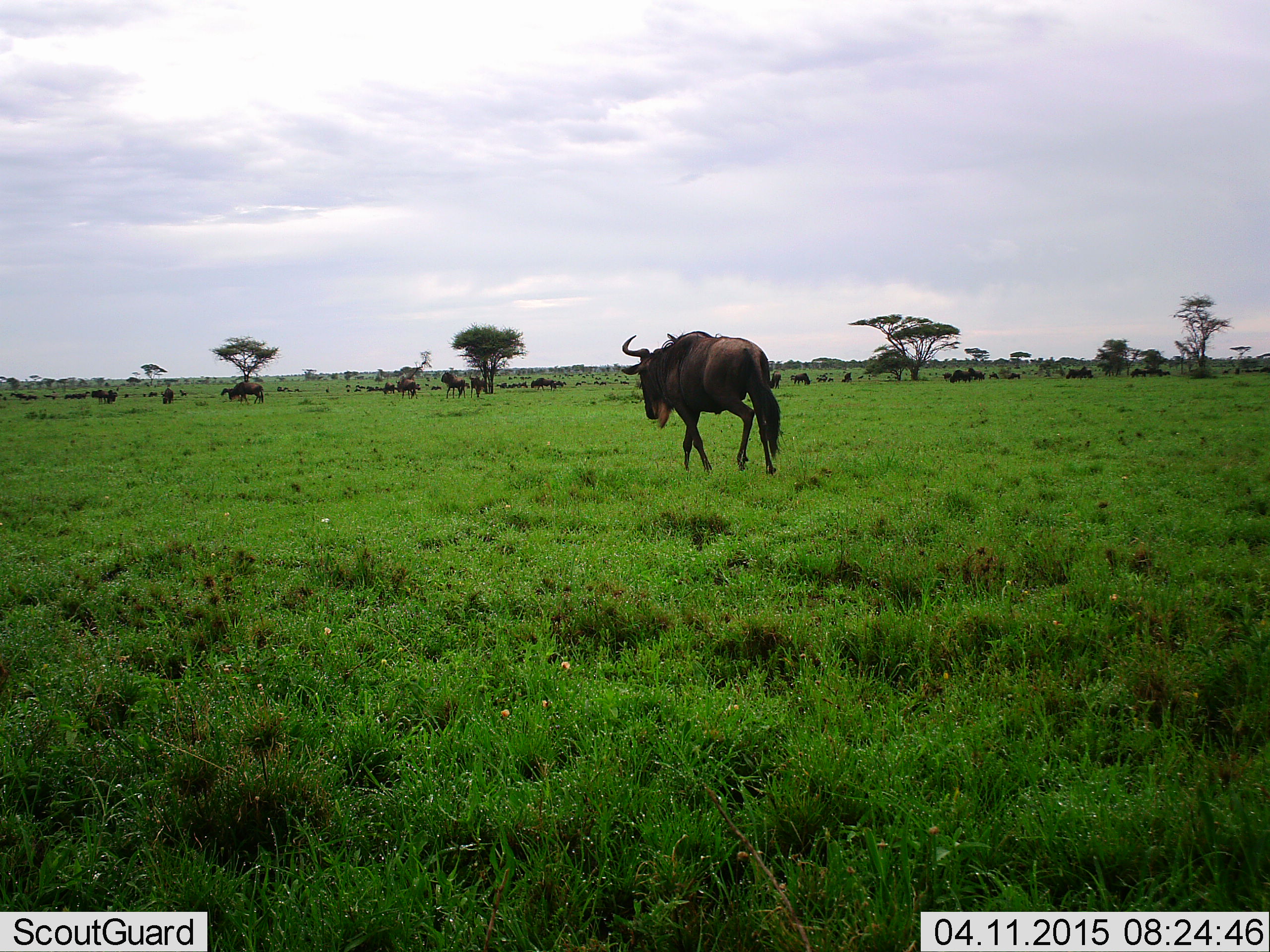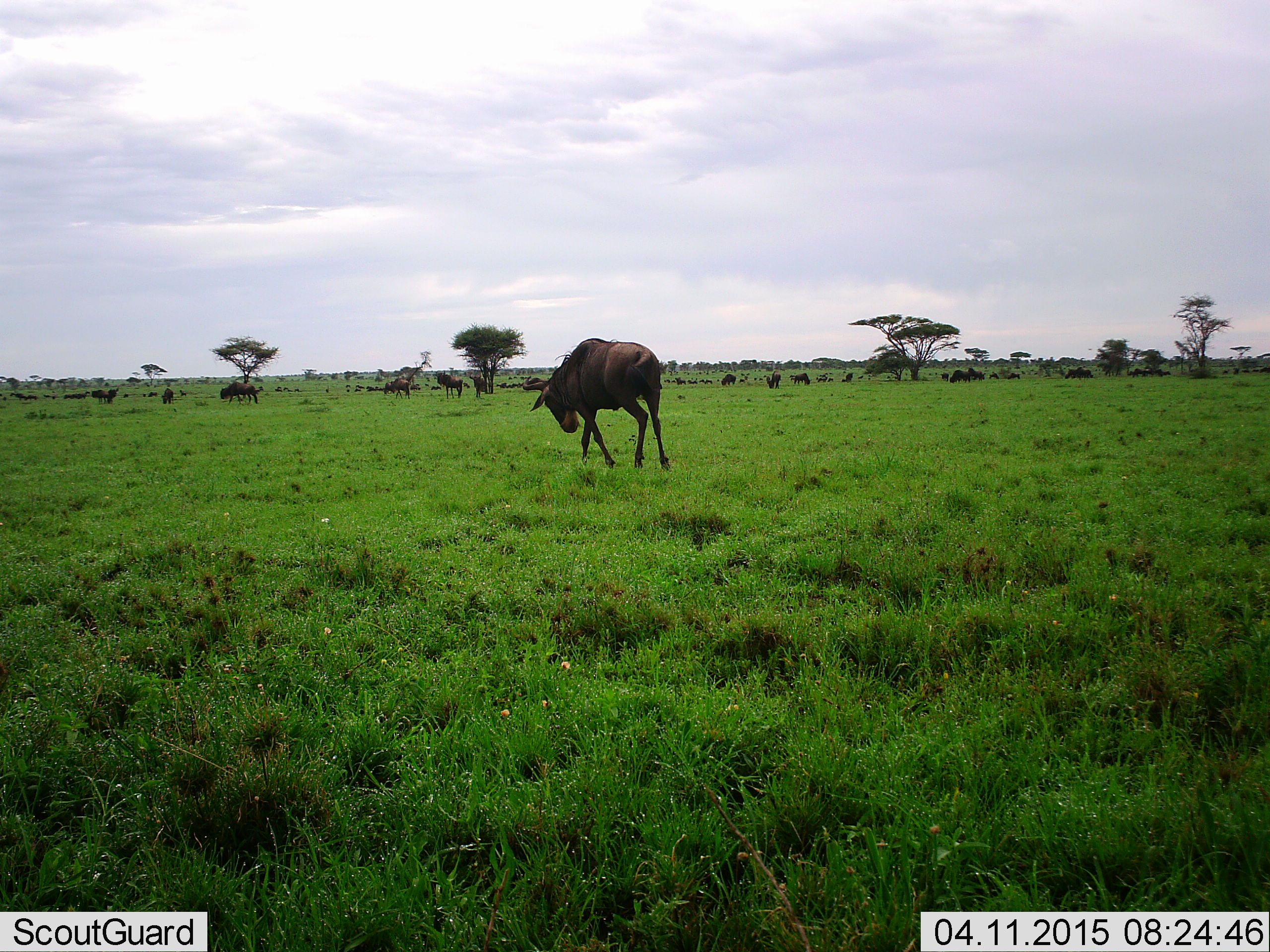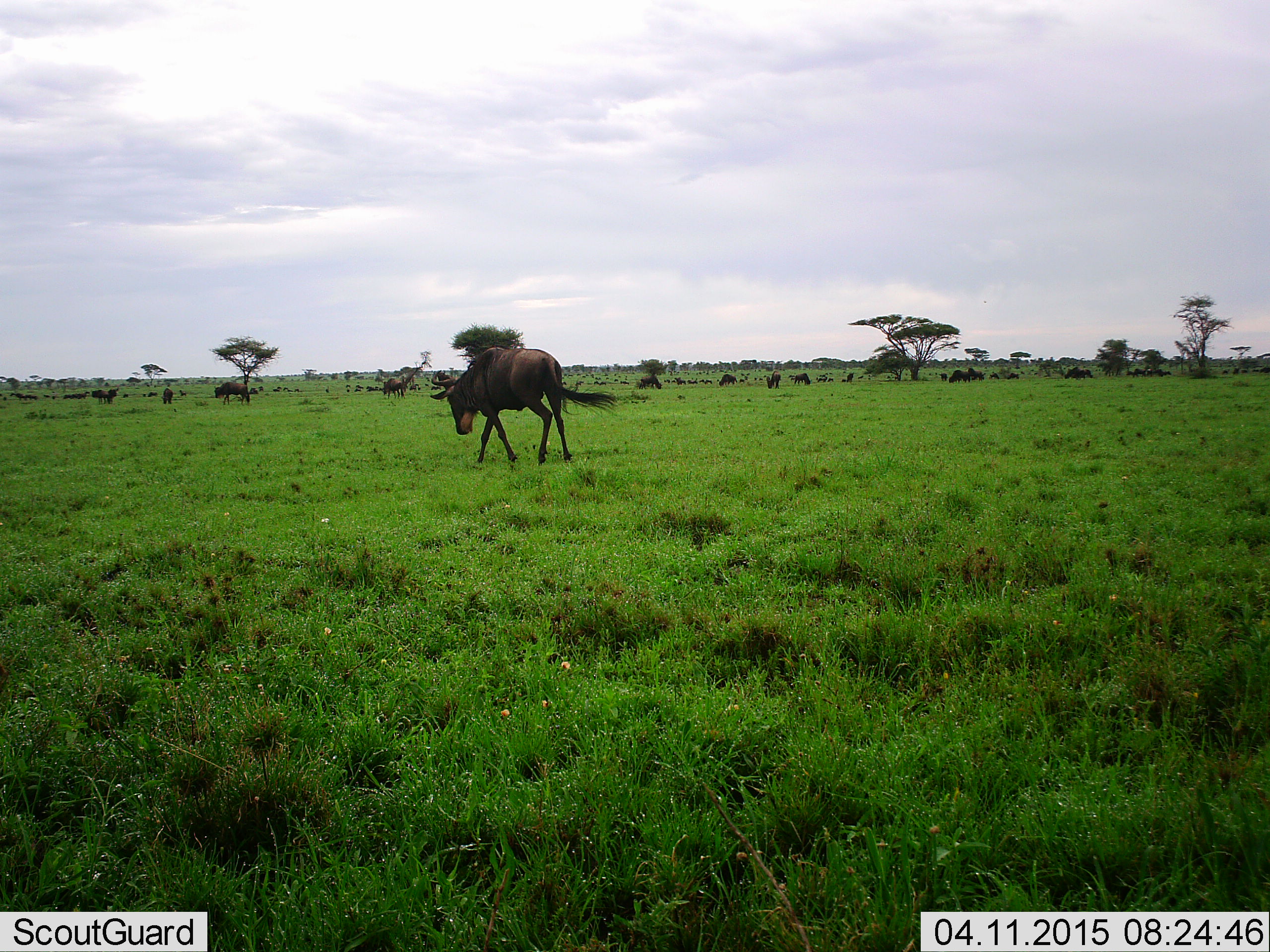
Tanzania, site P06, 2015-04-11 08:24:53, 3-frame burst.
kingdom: Animalia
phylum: Chordata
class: Mammalia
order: Artiodactyla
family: Bovidae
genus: Connochaetes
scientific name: Connochaetes taurinus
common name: blue wildebeest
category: wildebeest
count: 11-50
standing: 40%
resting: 10%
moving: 100%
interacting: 0%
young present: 10%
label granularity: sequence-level